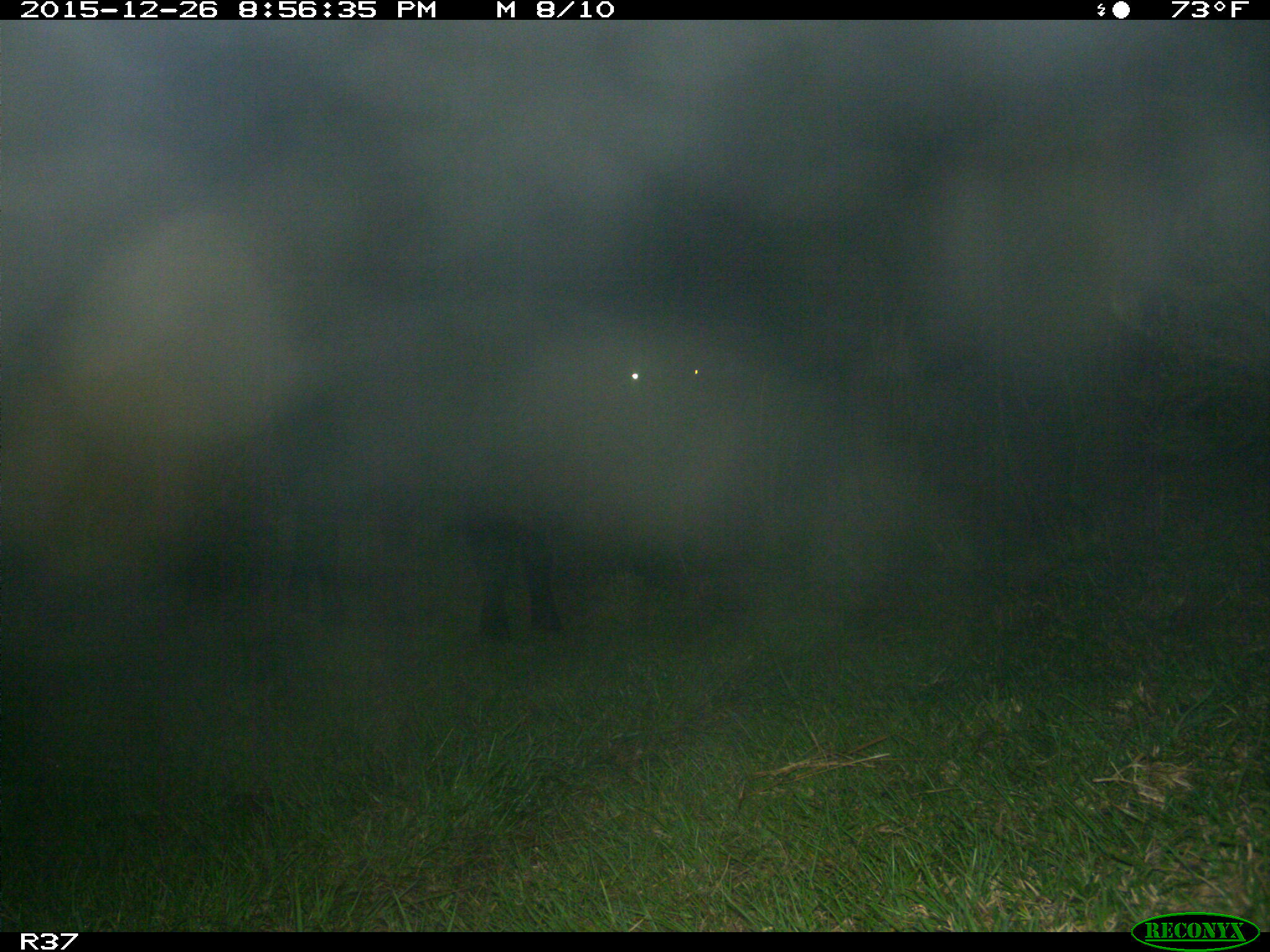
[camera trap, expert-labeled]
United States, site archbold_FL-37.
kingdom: Animalia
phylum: Chordata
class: Mammalia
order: Artiodactyla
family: Bovidae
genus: Bos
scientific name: Bos taurus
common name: domestic cow